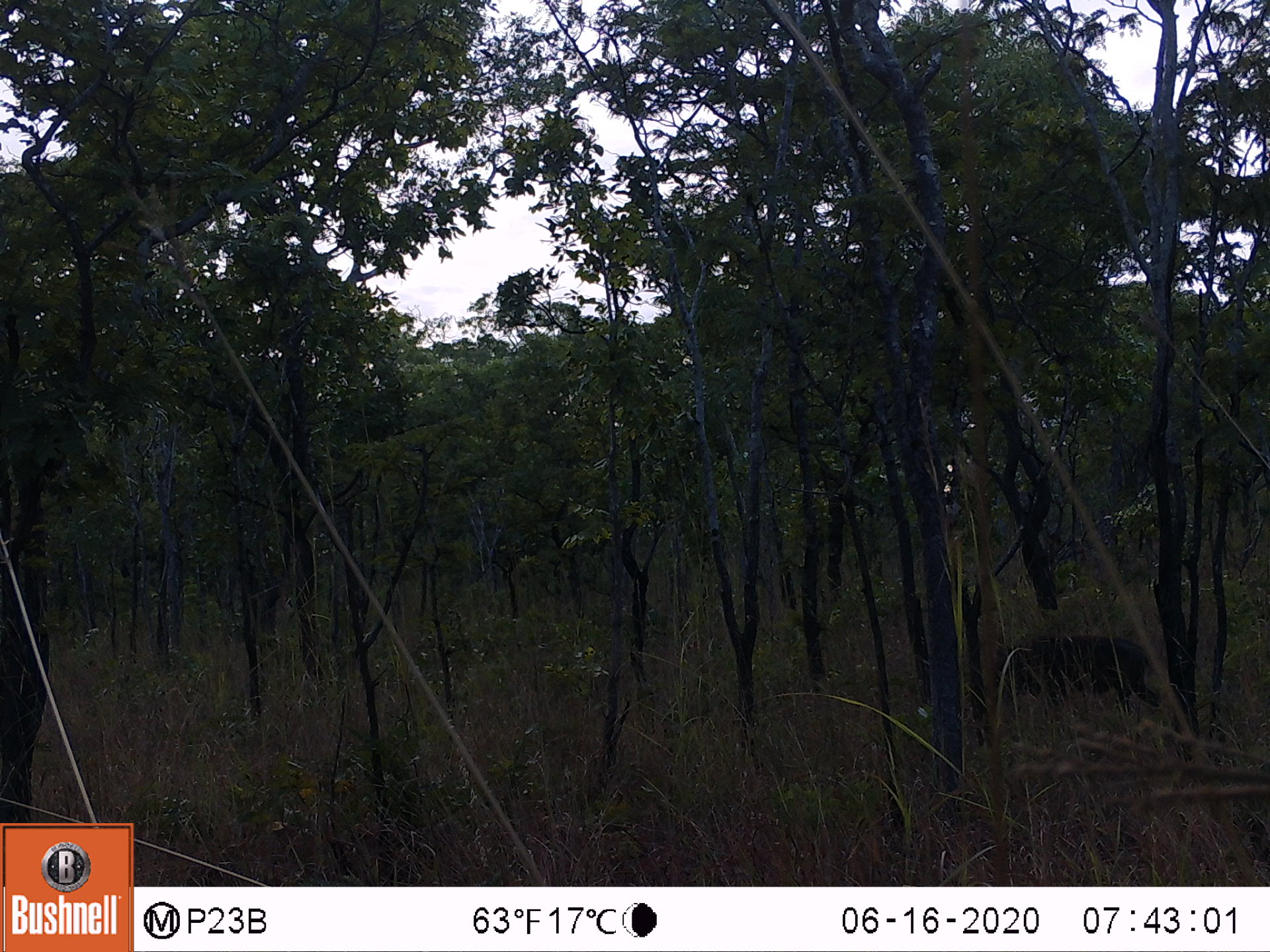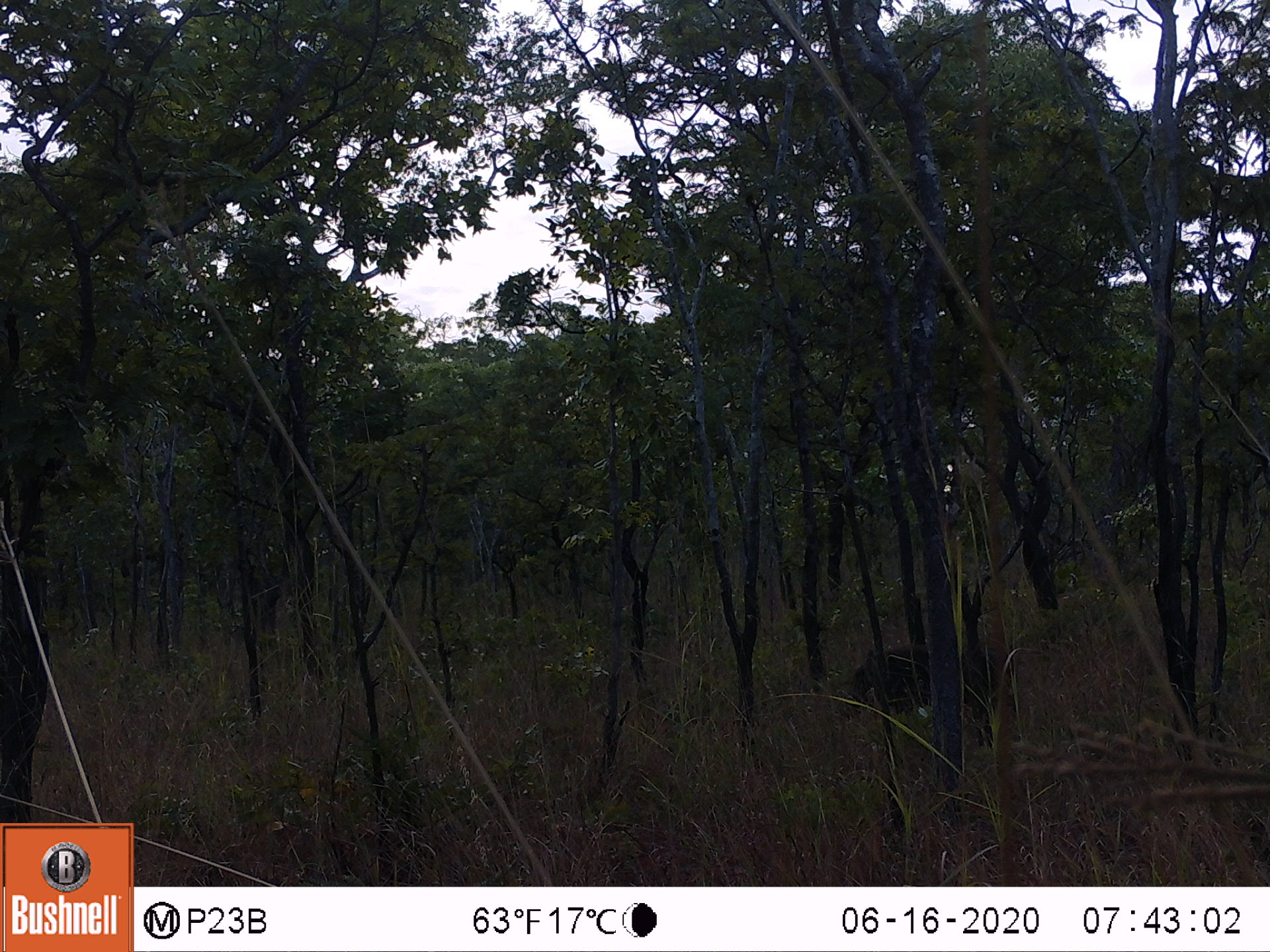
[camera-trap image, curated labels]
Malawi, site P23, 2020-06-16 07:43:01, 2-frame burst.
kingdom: Animalia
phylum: Chordata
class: Mammalia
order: Artiodactyla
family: Suidae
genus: Phacochoerus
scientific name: Phacochoerus africanus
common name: common warthog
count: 1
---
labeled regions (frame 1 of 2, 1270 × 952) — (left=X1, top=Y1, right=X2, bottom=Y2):
common warthog: (left=986, top=627, right=1158, bottom=715)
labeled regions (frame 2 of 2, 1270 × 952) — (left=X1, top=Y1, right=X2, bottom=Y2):
common warthog: (left=831, top=634, right=1007, bottom=728)